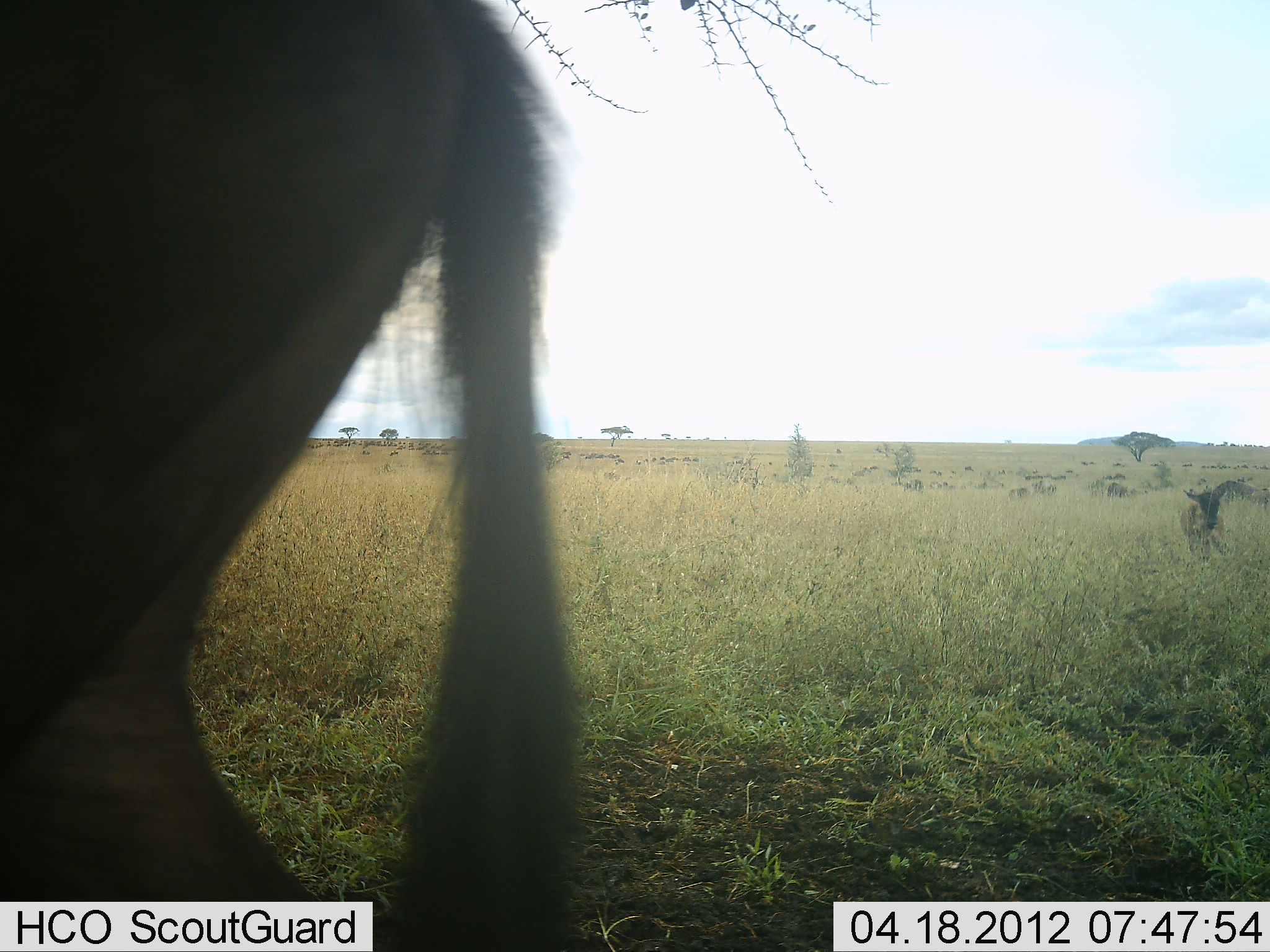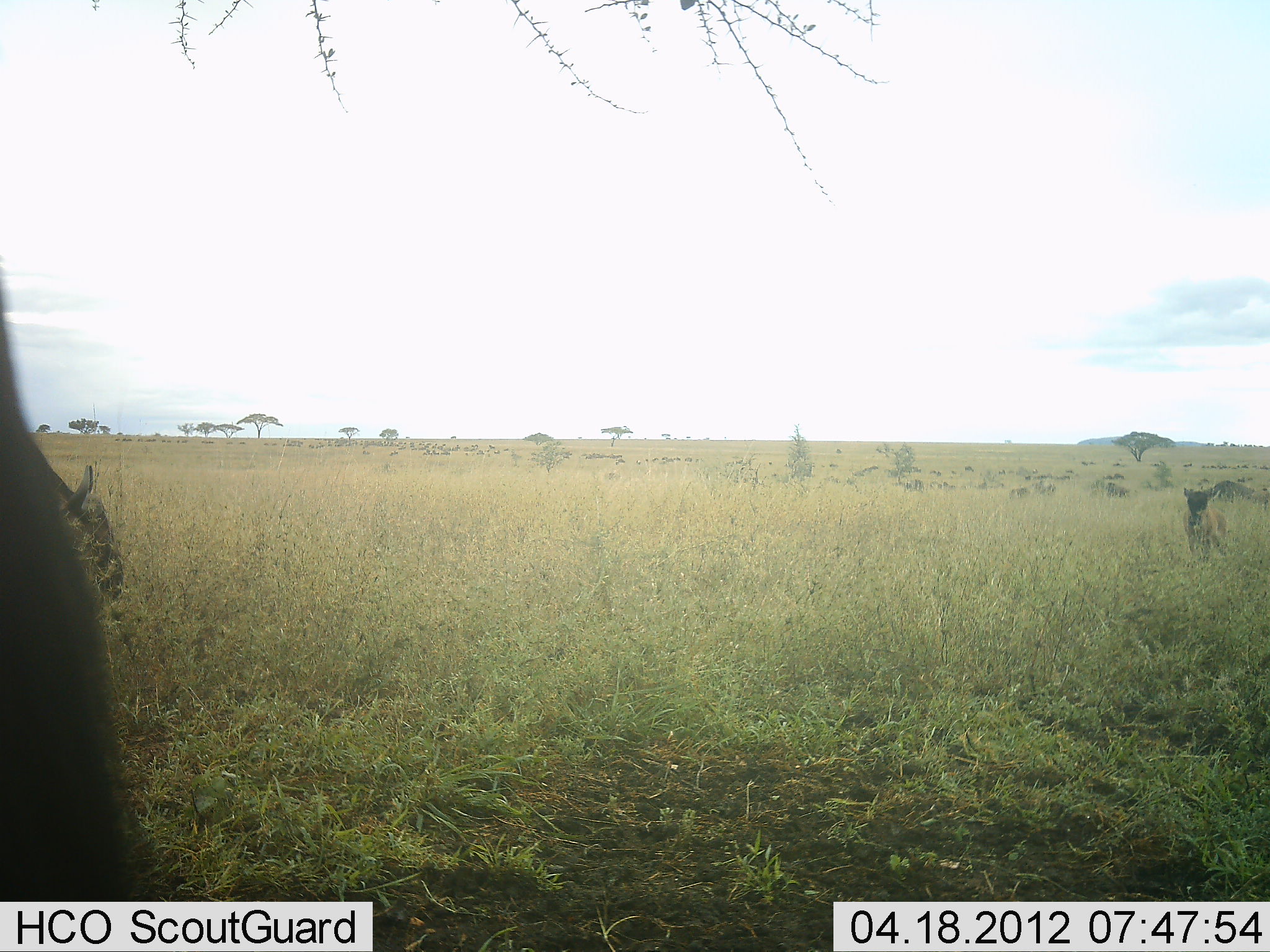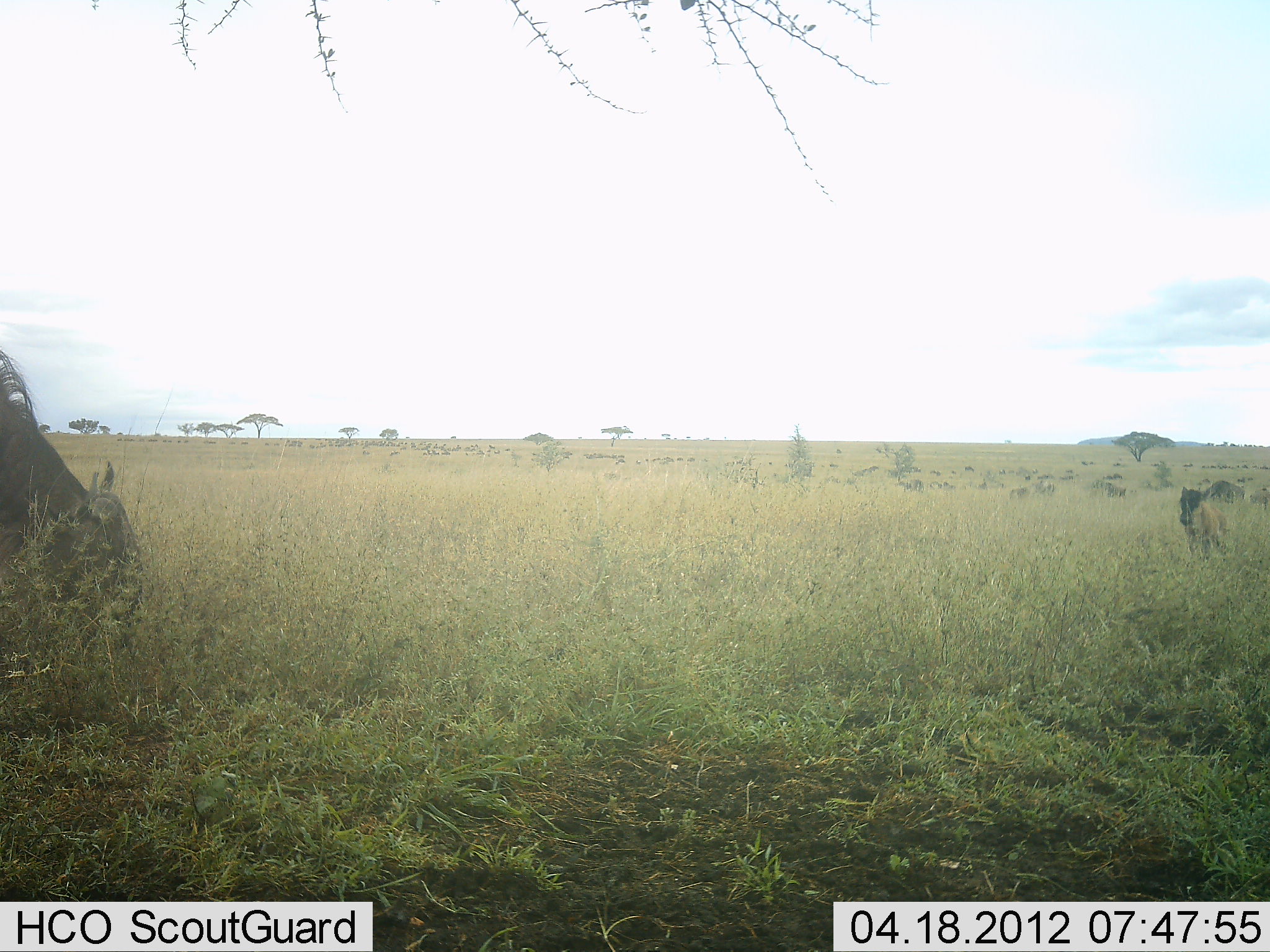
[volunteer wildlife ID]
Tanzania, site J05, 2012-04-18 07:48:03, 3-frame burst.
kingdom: Animalia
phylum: Chordata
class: Mammalia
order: Artiodactyla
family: Bovidae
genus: Connochaetes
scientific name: Connochaetes taurinus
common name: blue wildebeest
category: wildebeest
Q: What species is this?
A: Wildebeest (blue wildebeest) (Connochaetes taurinus).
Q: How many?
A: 4.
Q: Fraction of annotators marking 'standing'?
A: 41%.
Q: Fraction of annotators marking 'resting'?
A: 12%.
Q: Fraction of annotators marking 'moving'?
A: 65%.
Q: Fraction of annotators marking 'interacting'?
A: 0%.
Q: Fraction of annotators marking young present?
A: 41%.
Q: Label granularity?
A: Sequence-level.